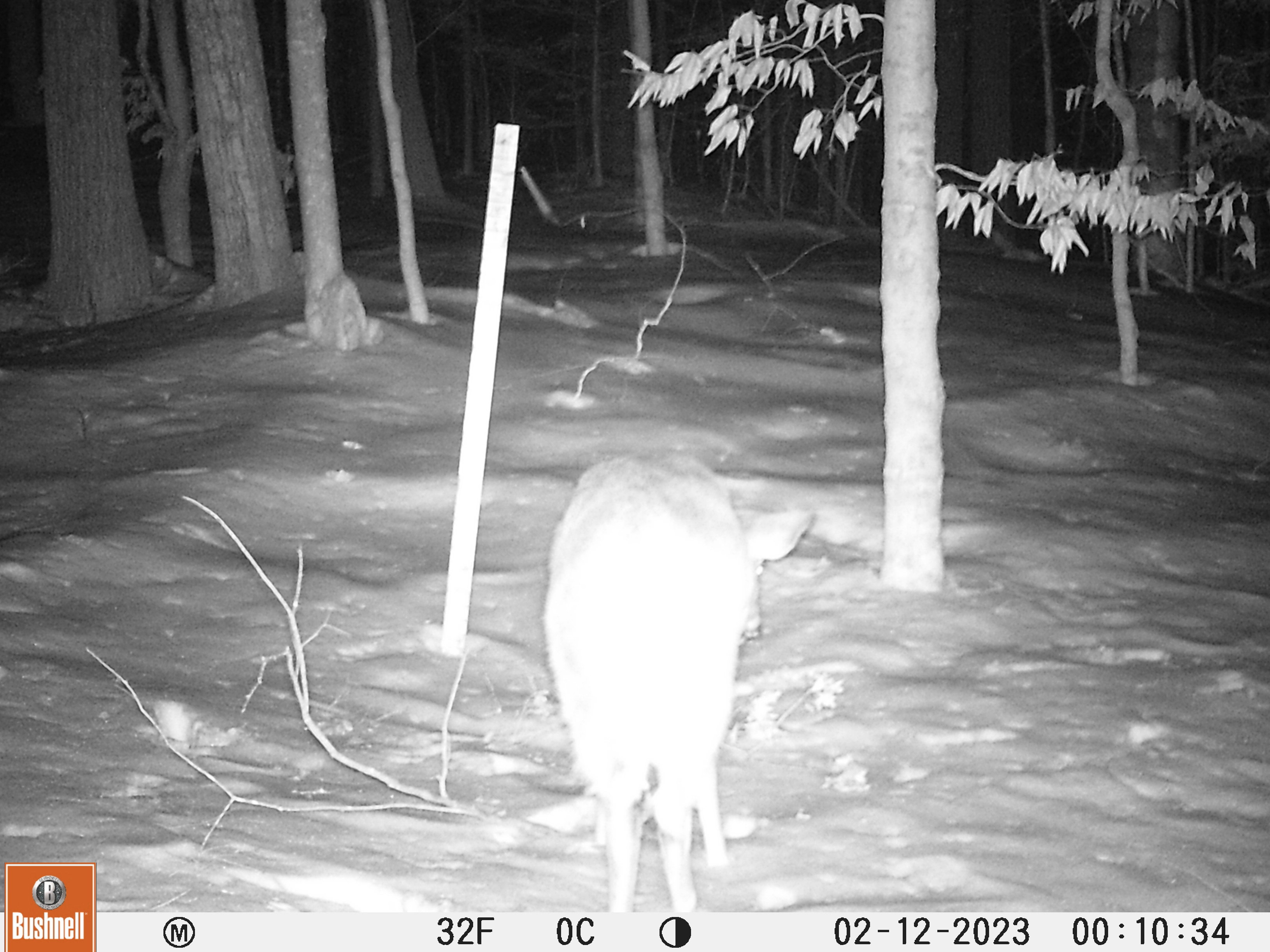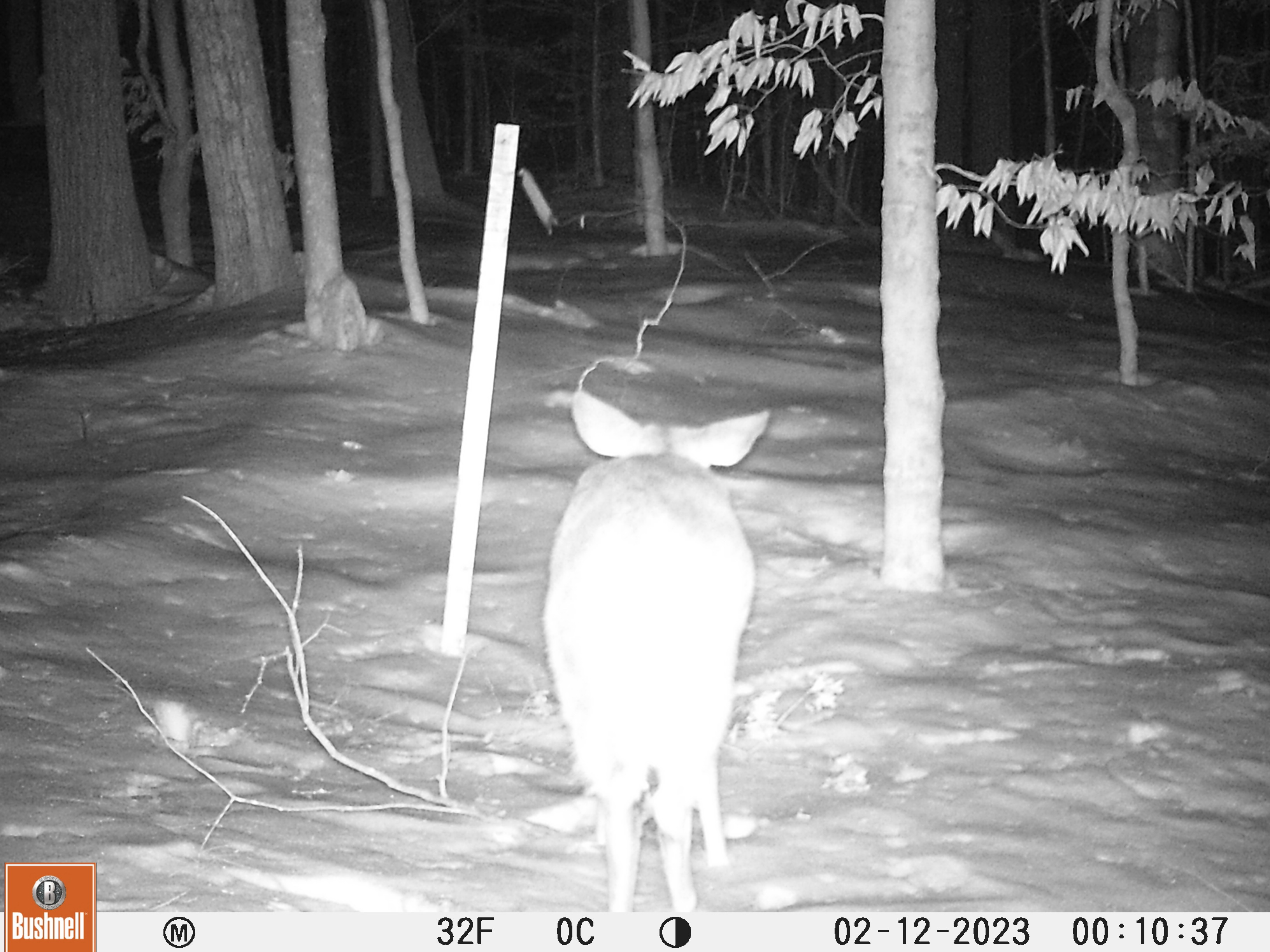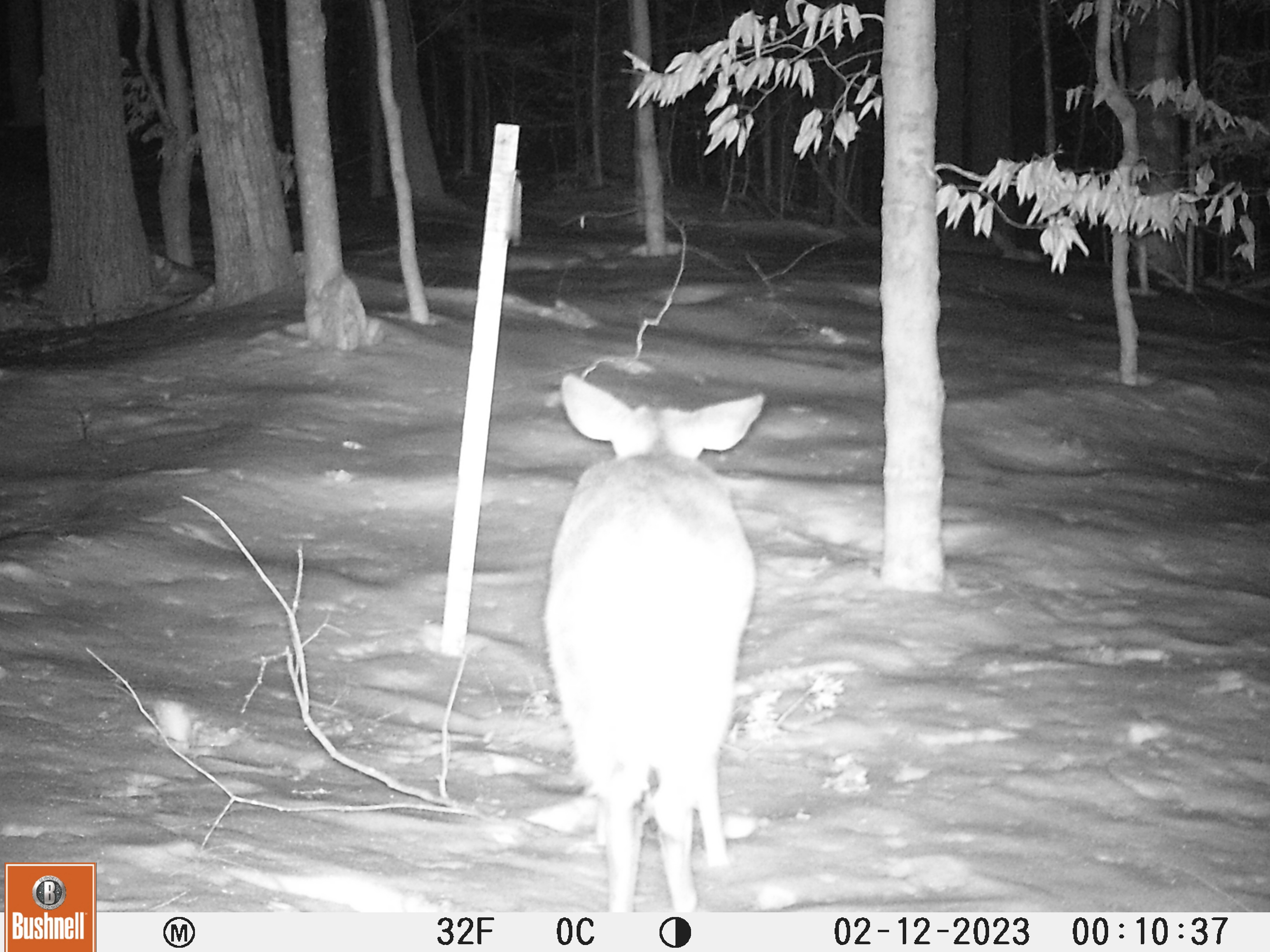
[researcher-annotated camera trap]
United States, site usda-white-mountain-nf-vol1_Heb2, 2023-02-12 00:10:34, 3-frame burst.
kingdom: Animalia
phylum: Chordata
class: Mammalia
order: Artiodactyla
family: Cervidae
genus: Odocoileus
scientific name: Odocoileus virginianus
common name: white-tailed deer